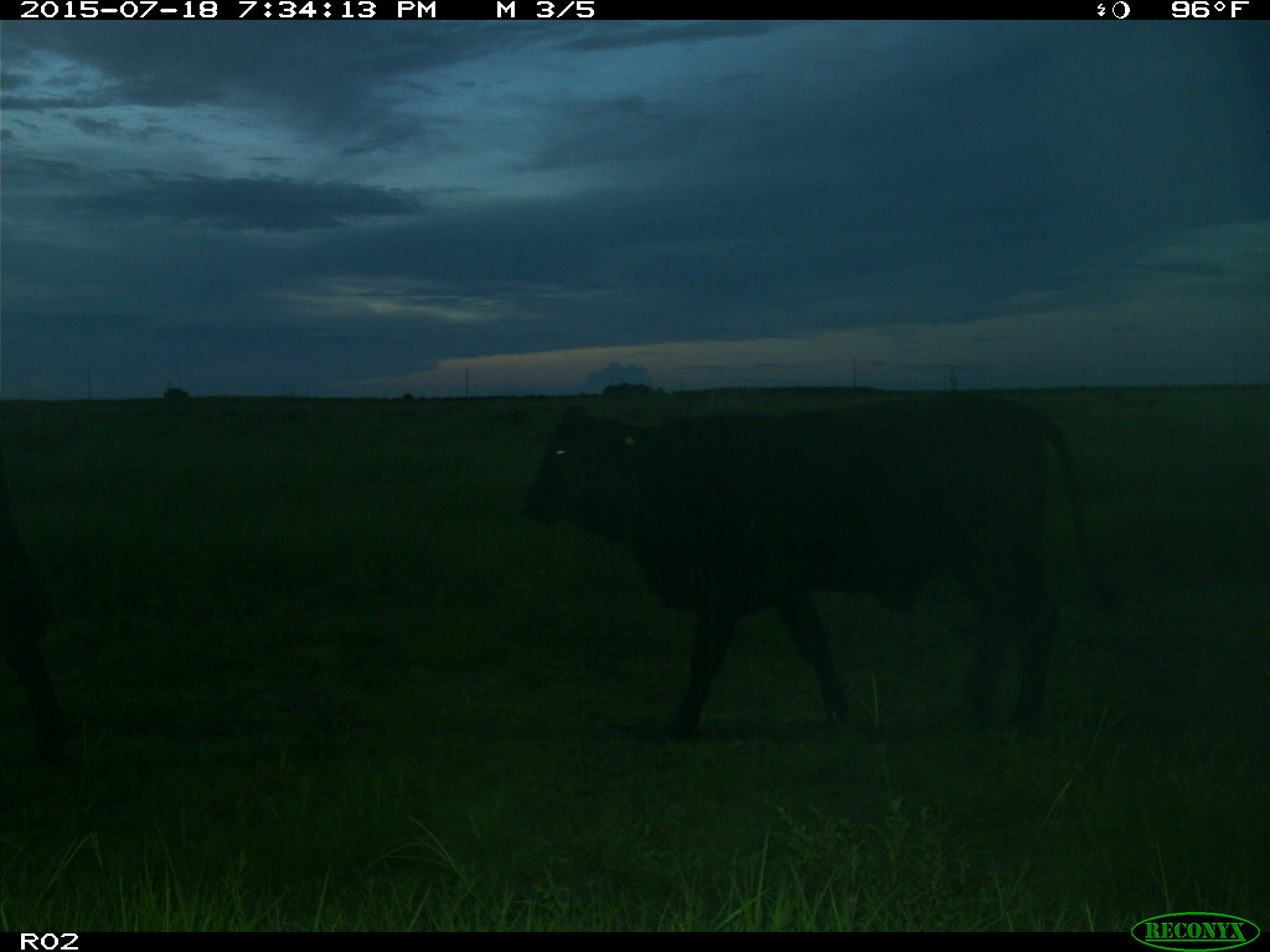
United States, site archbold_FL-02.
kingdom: Animalia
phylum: Chordata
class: Mammalia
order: Artiodactyla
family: Bovidae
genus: Bos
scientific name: Bos taurus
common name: domestic cow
Bos taurus (domestic cow).